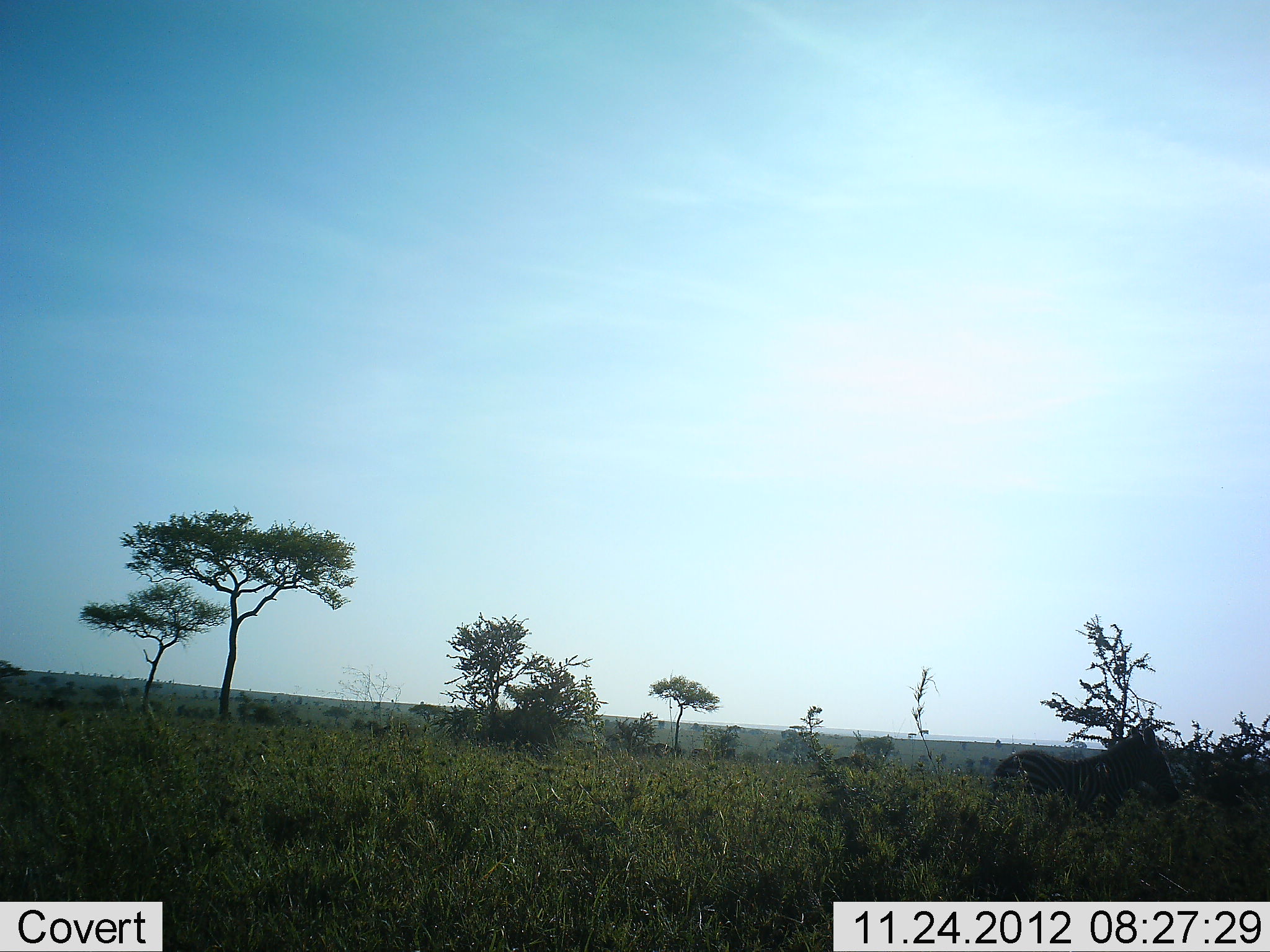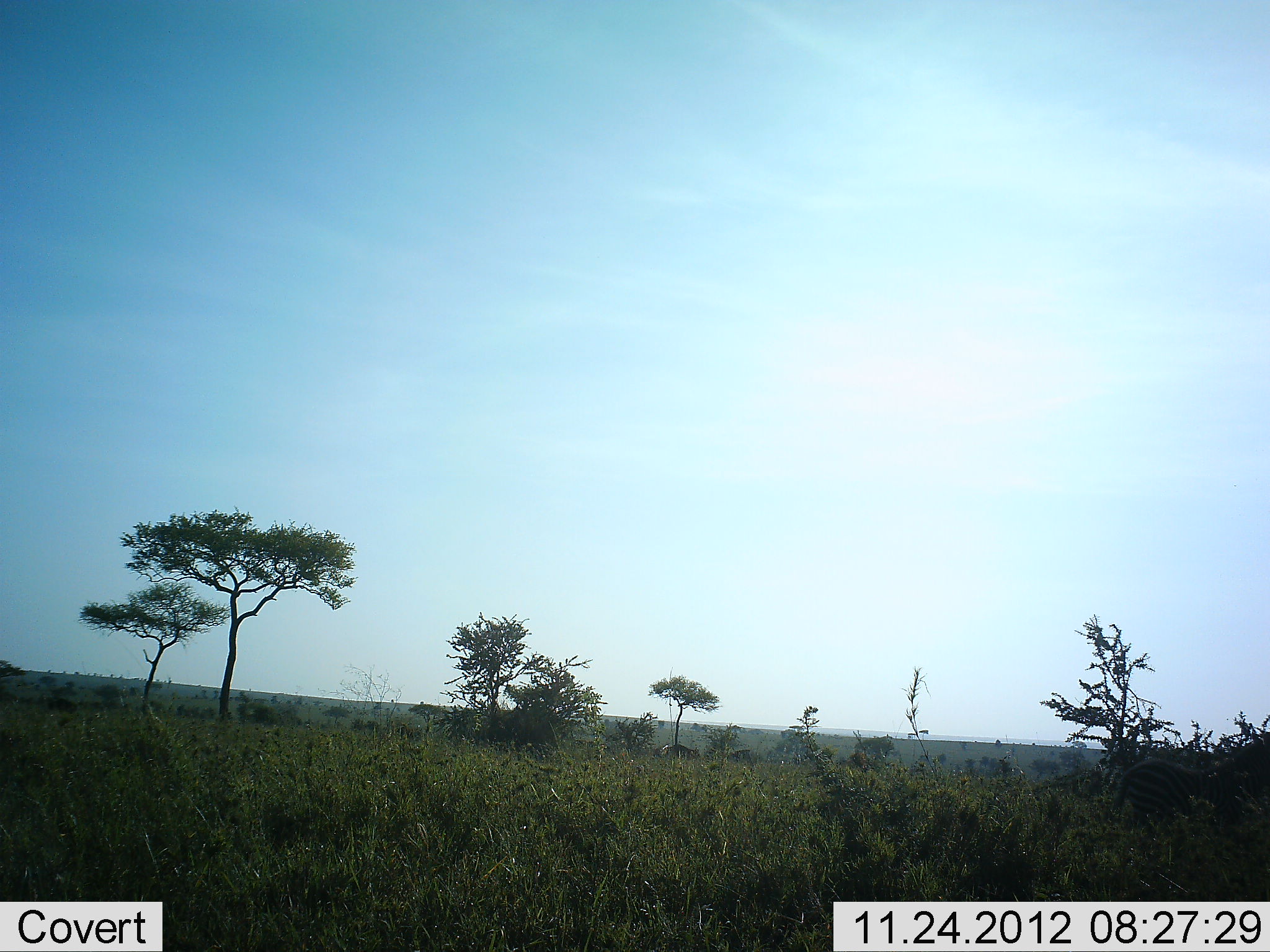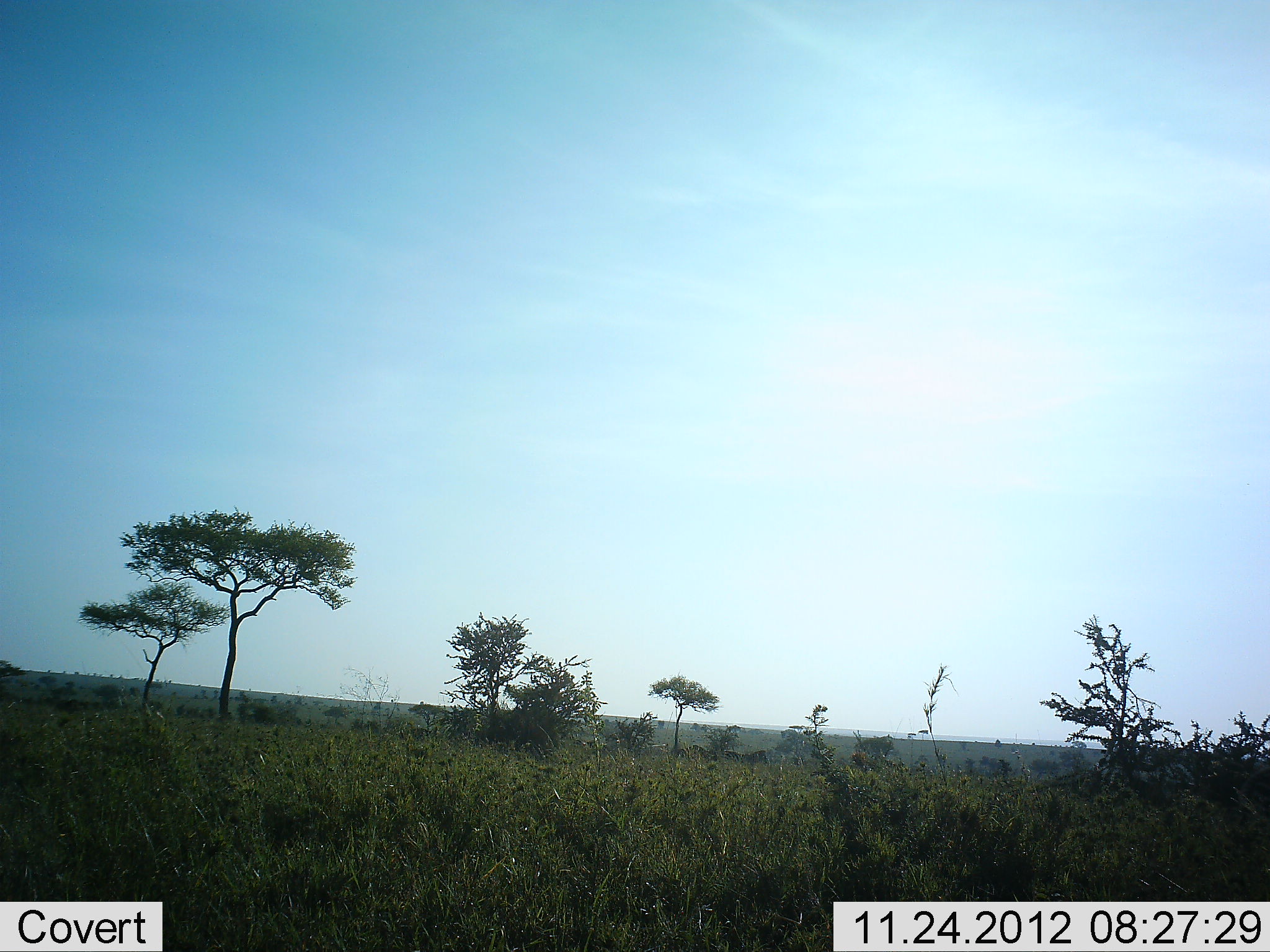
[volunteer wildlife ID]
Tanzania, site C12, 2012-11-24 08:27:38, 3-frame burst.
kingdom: Animalia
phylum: Chordata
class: Mammalia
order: Perissodactyla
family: Equidae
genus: Equus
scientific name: Equus quagga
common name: plains zebra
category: zebra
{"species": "zebra (plains zebra) (Equus quagga)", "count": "2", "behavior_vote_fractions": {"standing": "0%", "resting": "0%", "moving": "100%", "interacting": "0%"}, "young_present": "9%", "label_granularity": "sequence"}